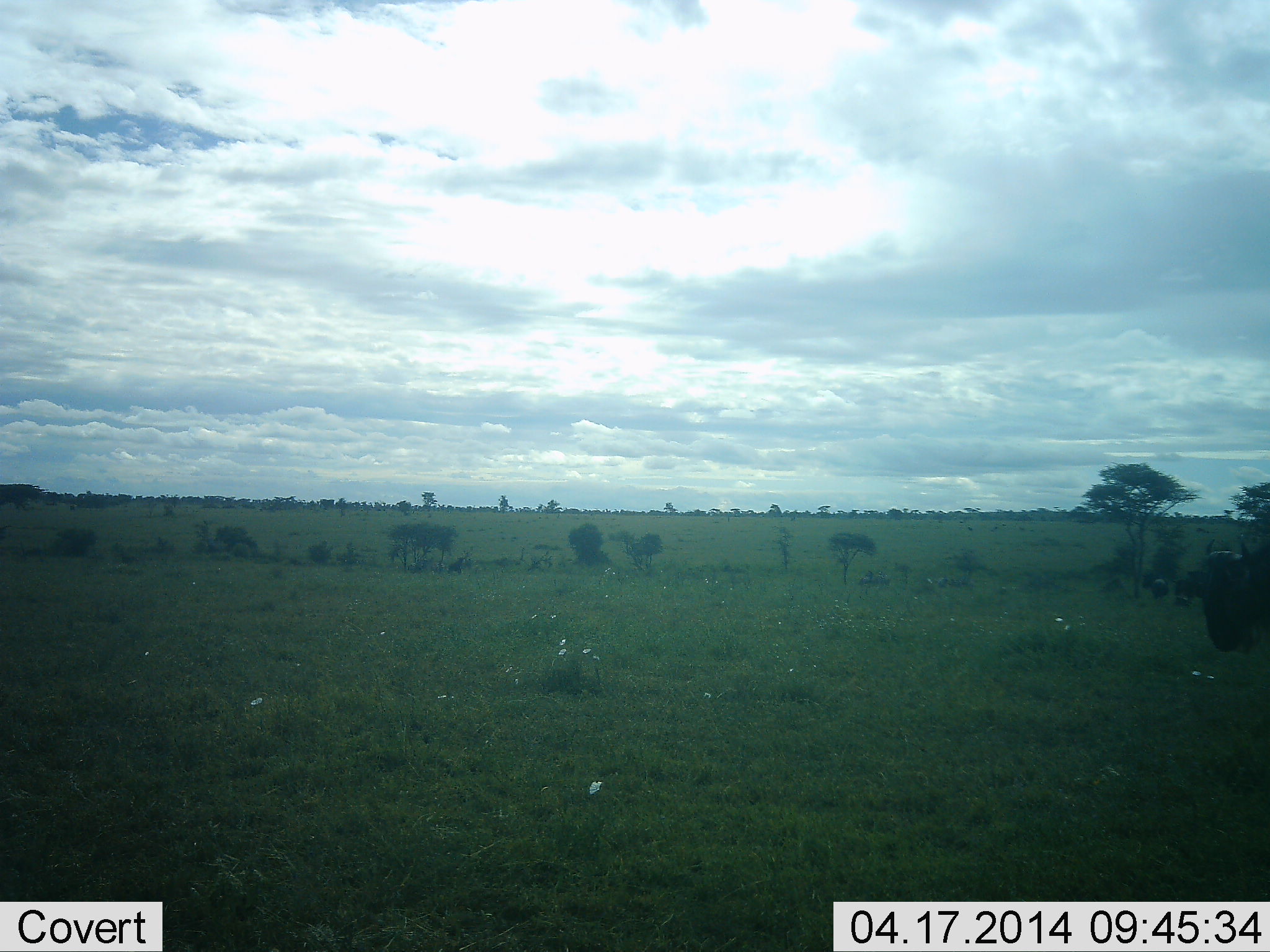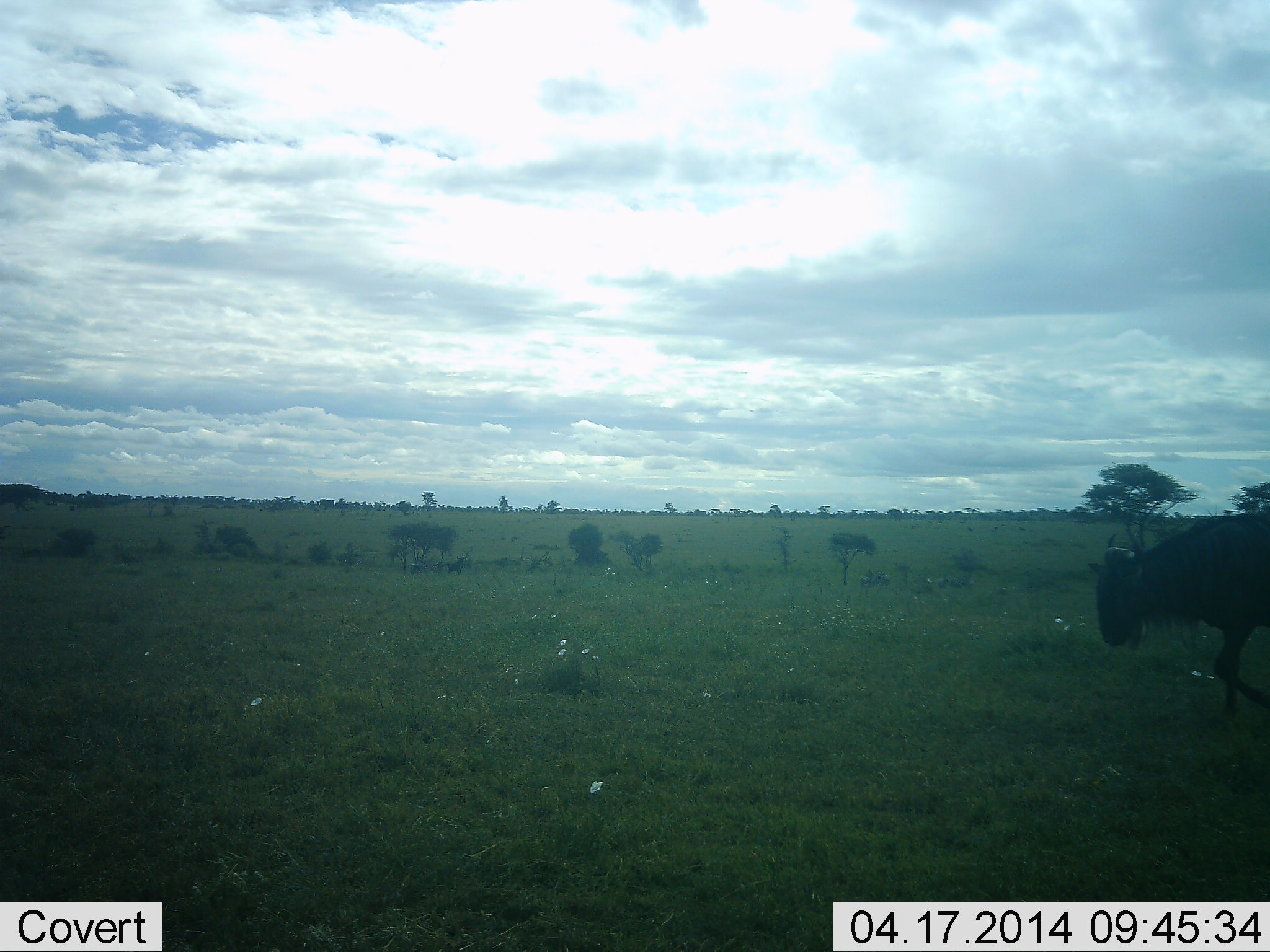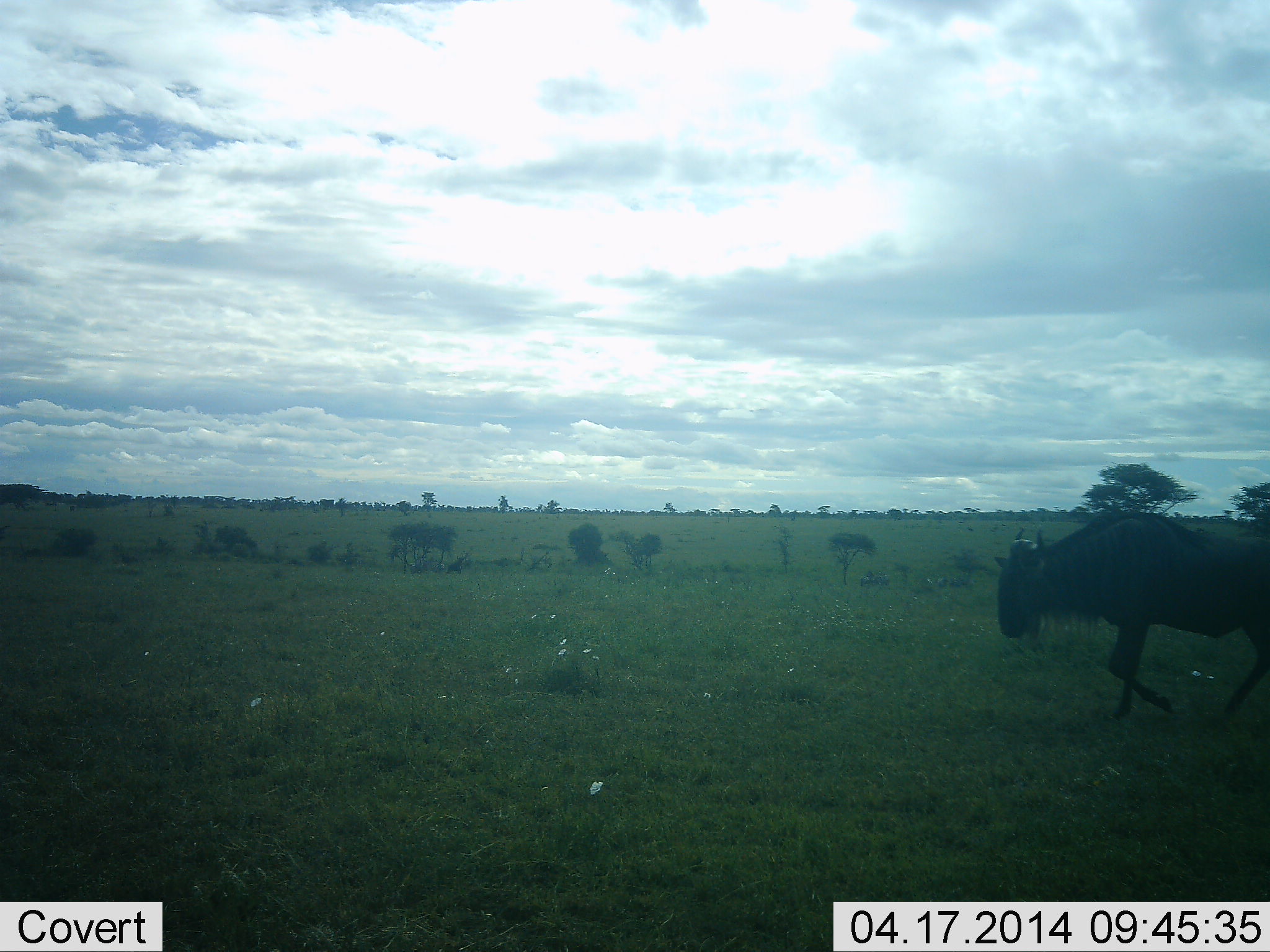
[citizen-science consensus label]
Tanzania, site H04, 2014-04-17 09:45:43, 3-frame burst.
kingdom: Animalia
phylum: Chordata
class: Mammalia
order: Artiodactyla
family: Bovidae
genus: Connochaetes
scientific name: Connochaetes taurinus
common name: blue wildebeest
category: wildebeest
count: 1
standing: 20%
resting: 0%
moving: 100%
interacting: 0%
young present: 0%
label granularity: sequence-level